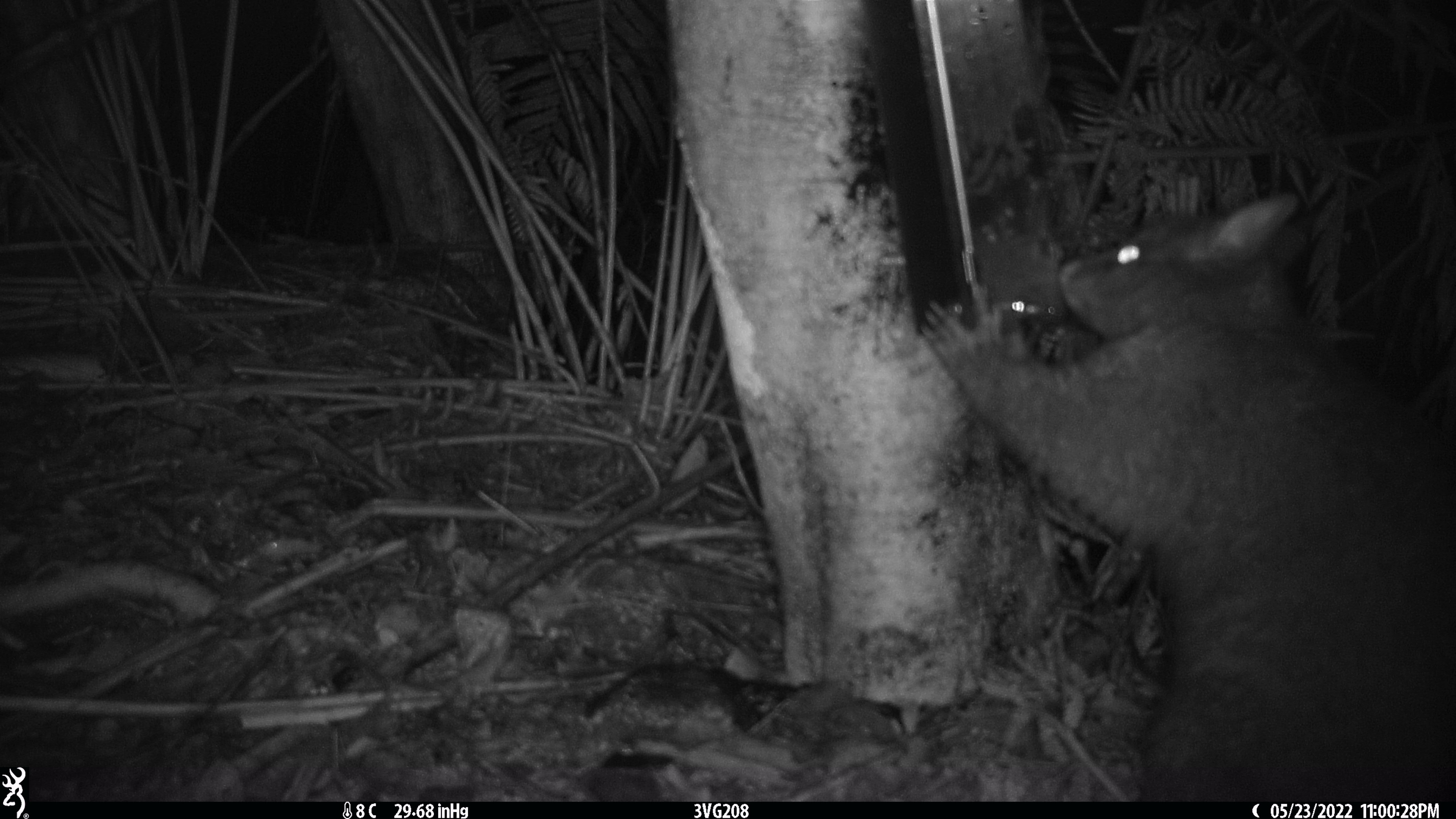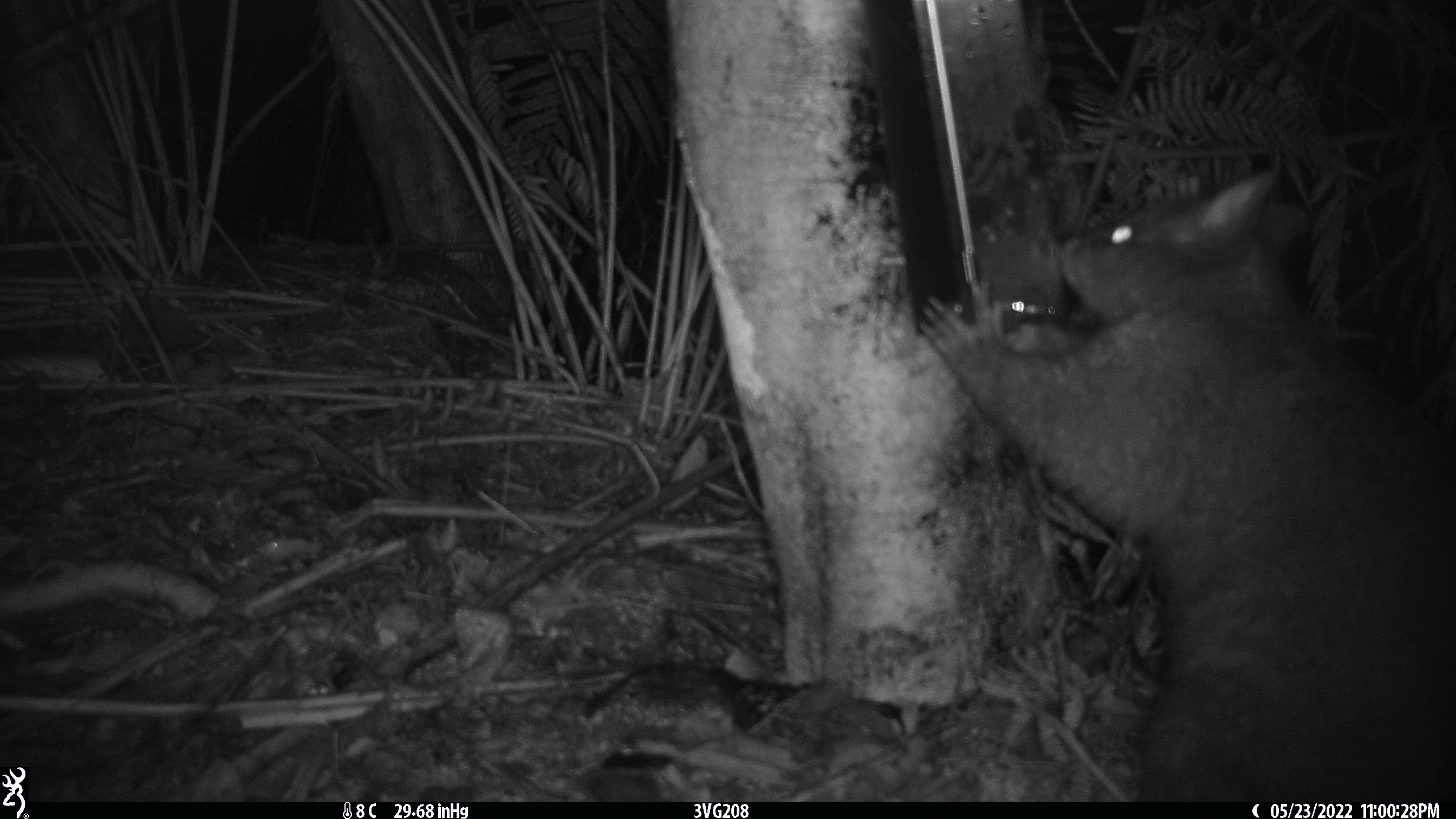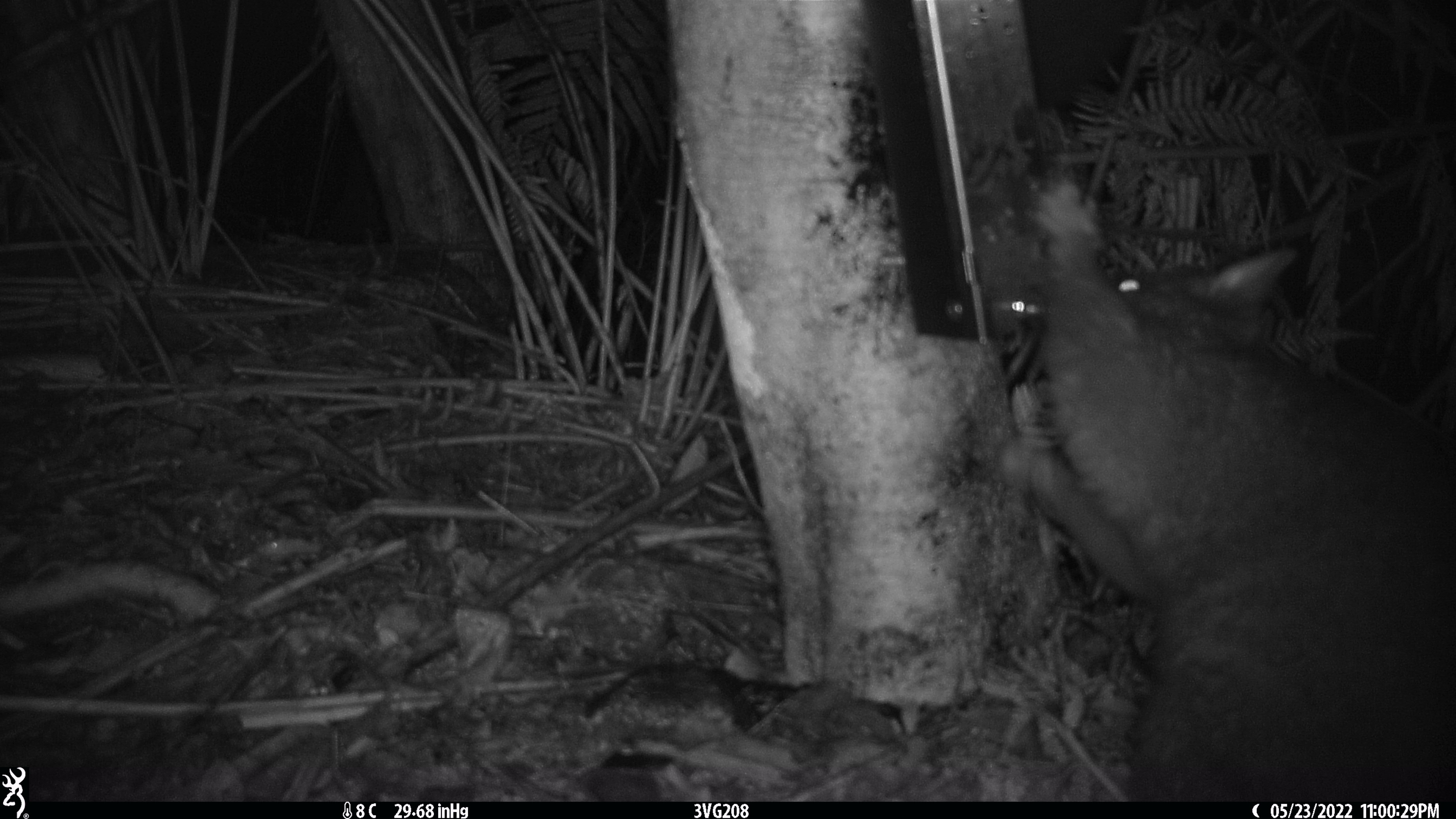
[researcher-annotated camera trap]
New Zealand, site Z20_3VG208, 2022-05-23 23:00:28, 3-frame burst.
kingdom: Animalia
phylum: Chordata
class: Mammalia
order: Diprotodontia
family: Phalangeridae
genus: Trichosurus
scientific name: Trichosurus vulpecula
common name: common brushtail possum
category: possum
Possum (common brushtail possum) (Trichosurus vulpecula).